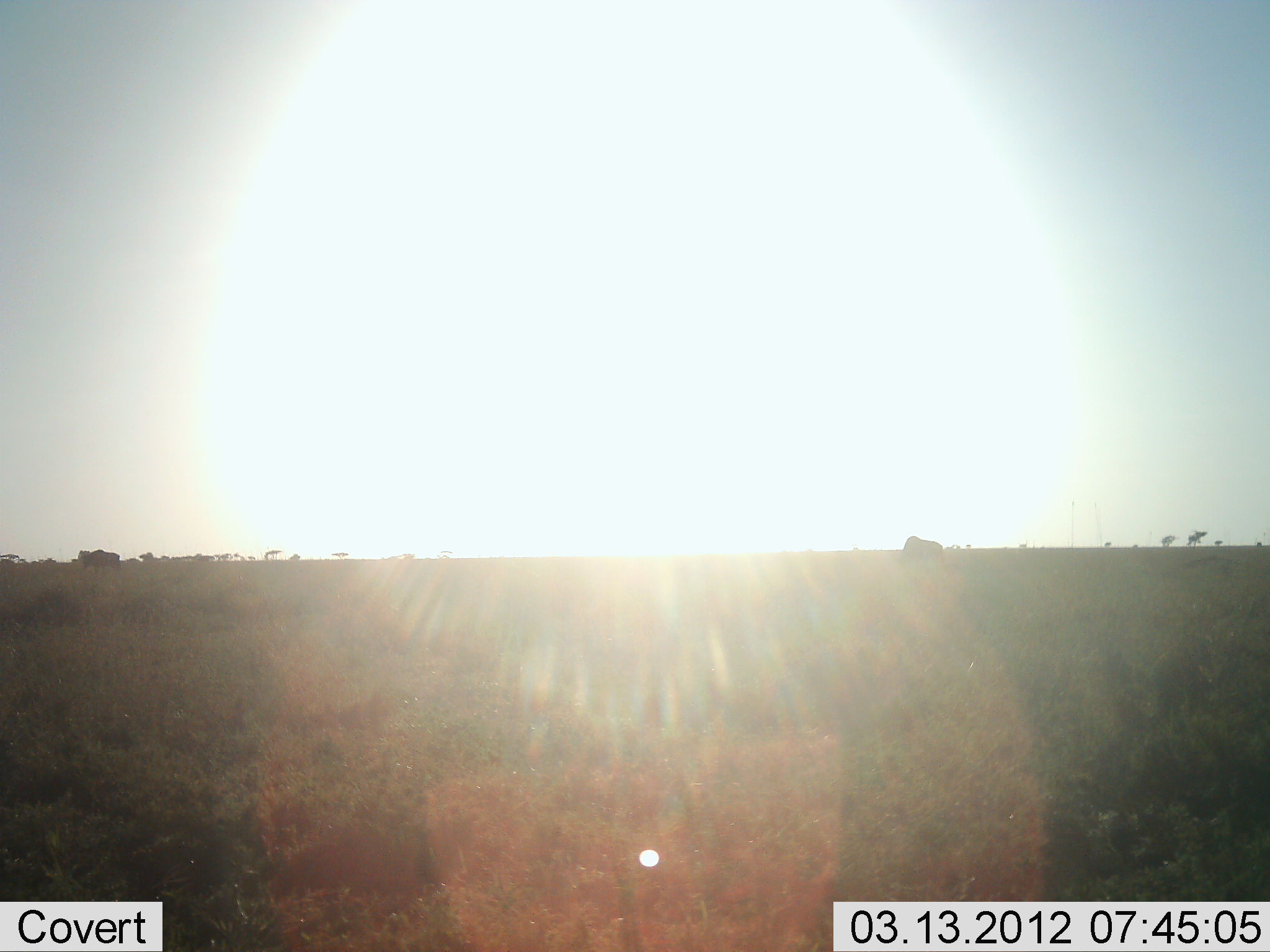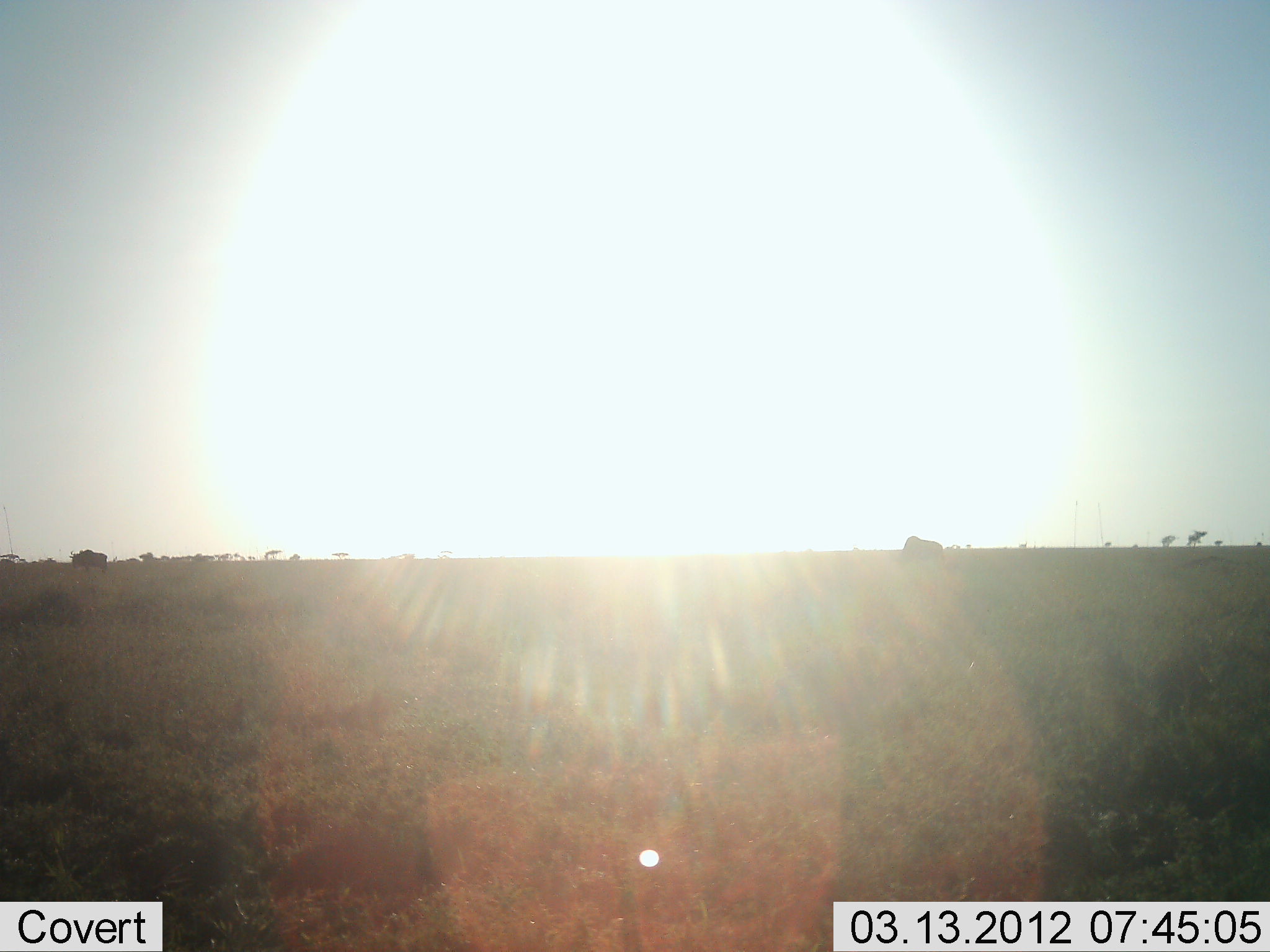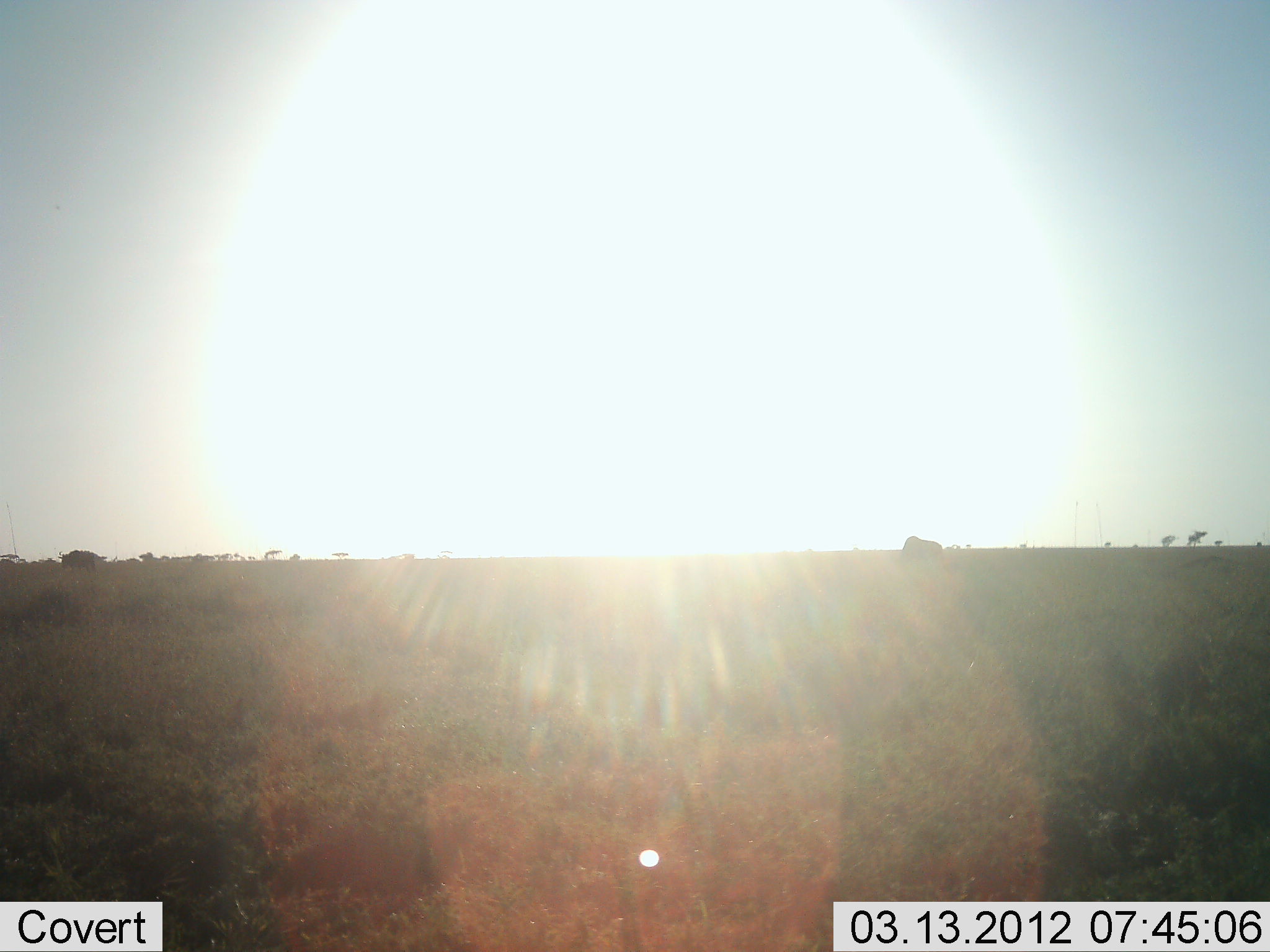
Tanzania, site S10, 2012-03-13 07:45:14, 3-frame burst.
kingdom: Animalia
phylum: Chordata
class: Mammalia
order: Artiodactyla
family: Bovidae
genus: Connochaetes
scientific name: Connochaetes taurinus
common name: blue wildebeest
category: wildebeest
Wildebeest (blue wildebeest) (Connochaetes taurinus), count 2. Behavior (volunteer vote fractions): standing 50%, resting 0%, moving 100%, interacting 0%. Young present (vote fraction): 0%. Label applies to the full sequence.